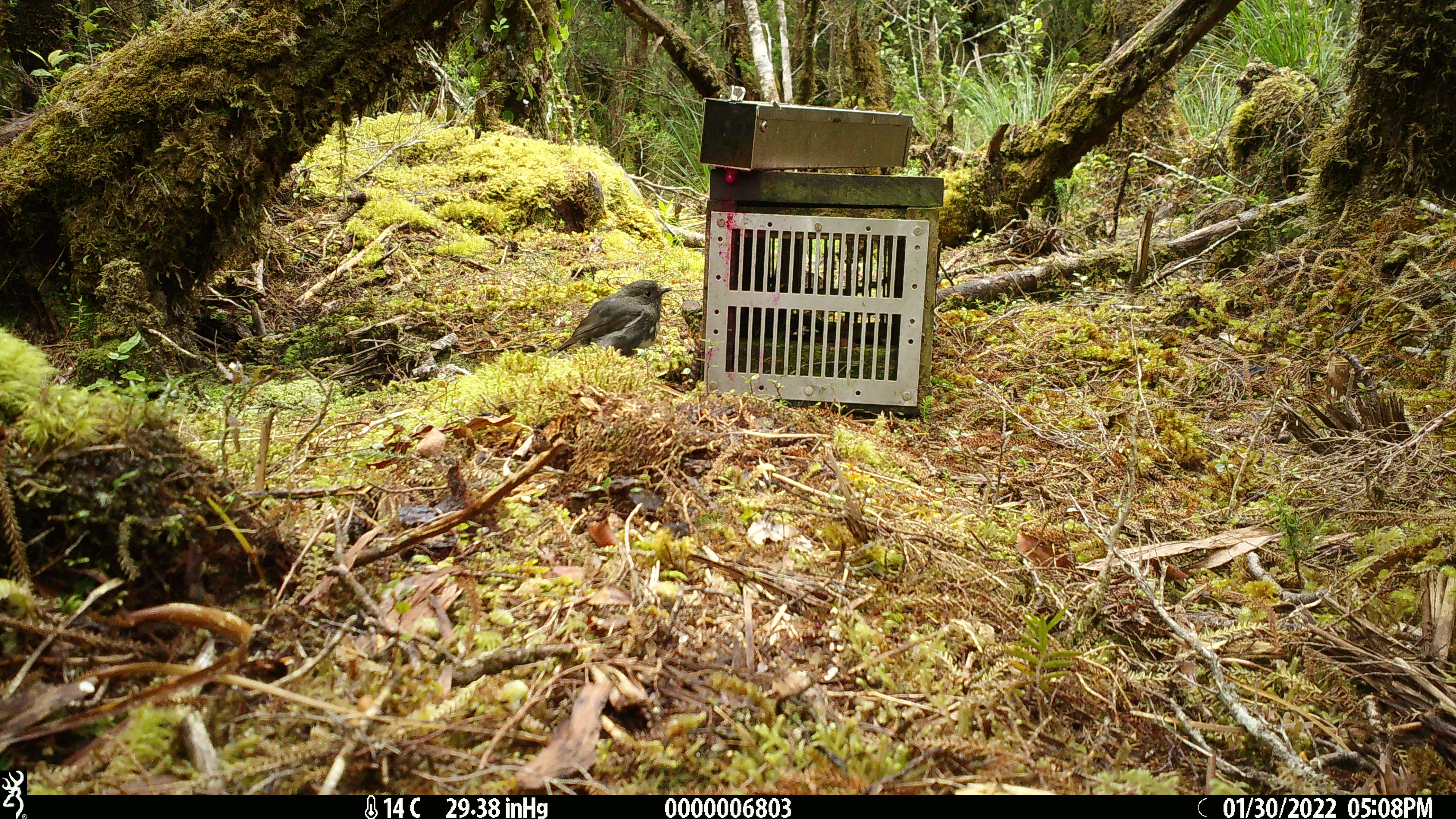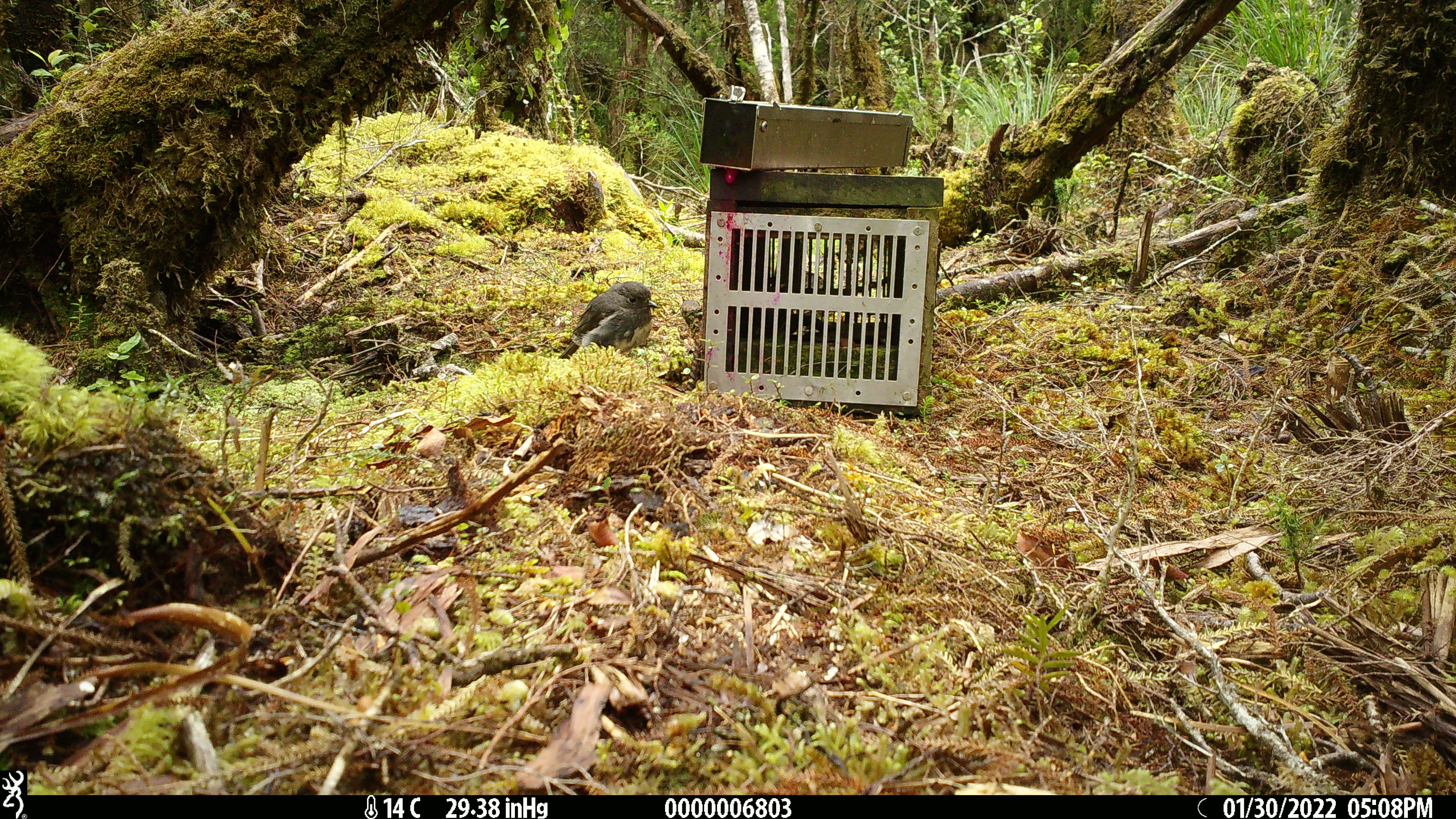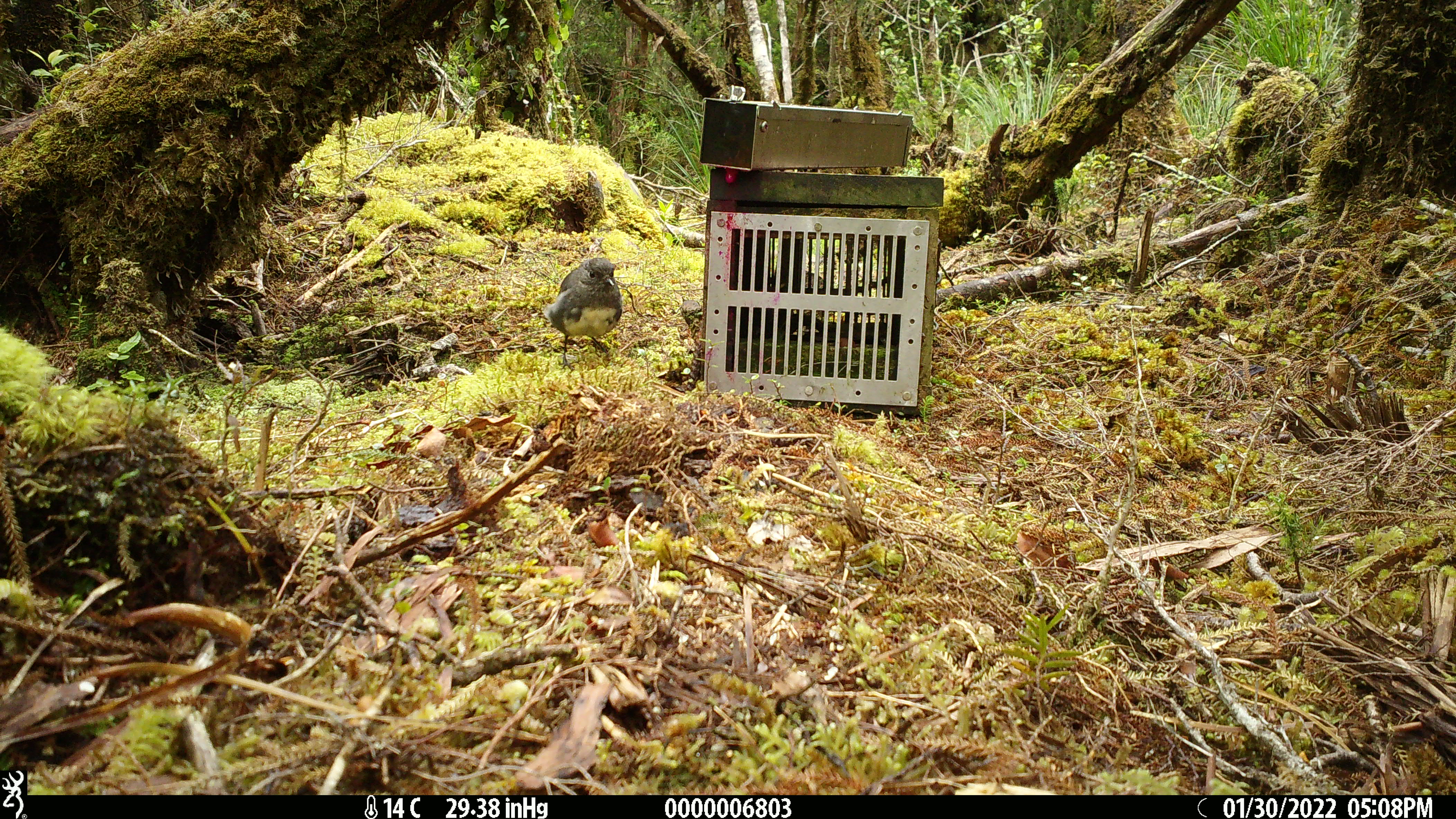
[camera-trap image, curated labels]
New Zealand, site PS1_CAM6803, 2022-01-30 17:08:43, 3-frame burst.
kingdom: Animalia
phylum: Chordata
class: Aves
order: Passeriformes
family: Petroicidae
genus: Petroica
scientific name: Petroica australis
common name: new zealand robin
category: robin